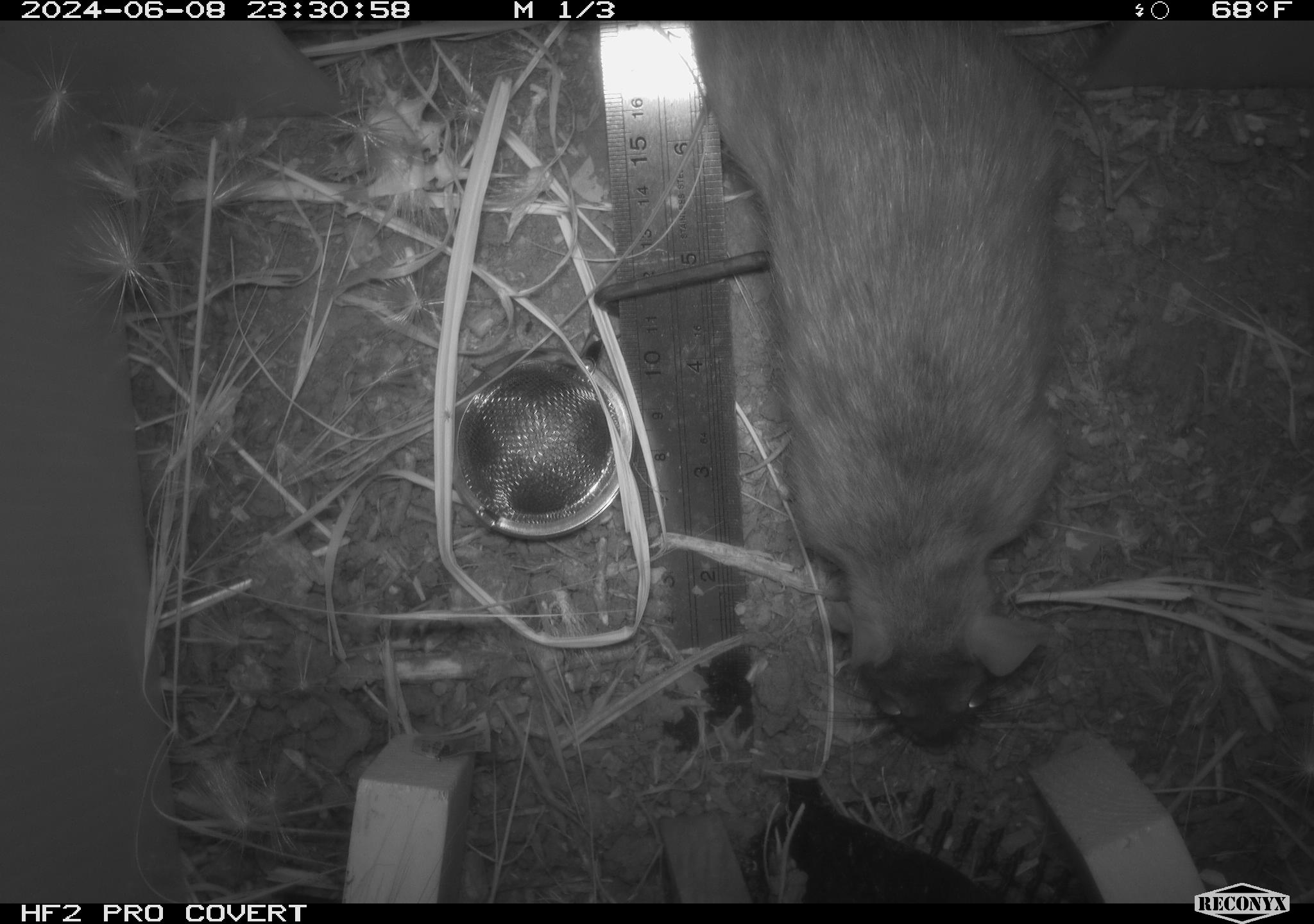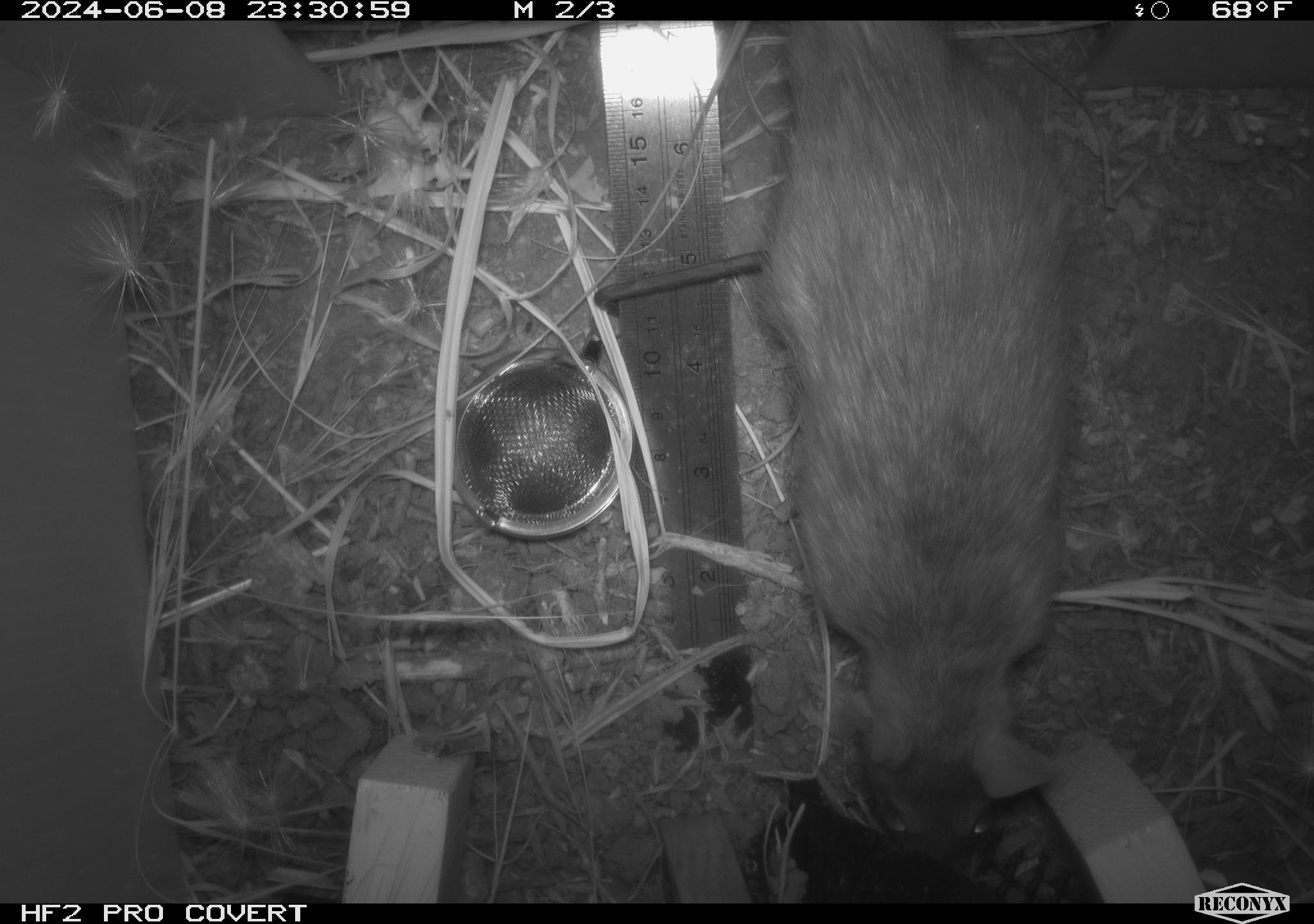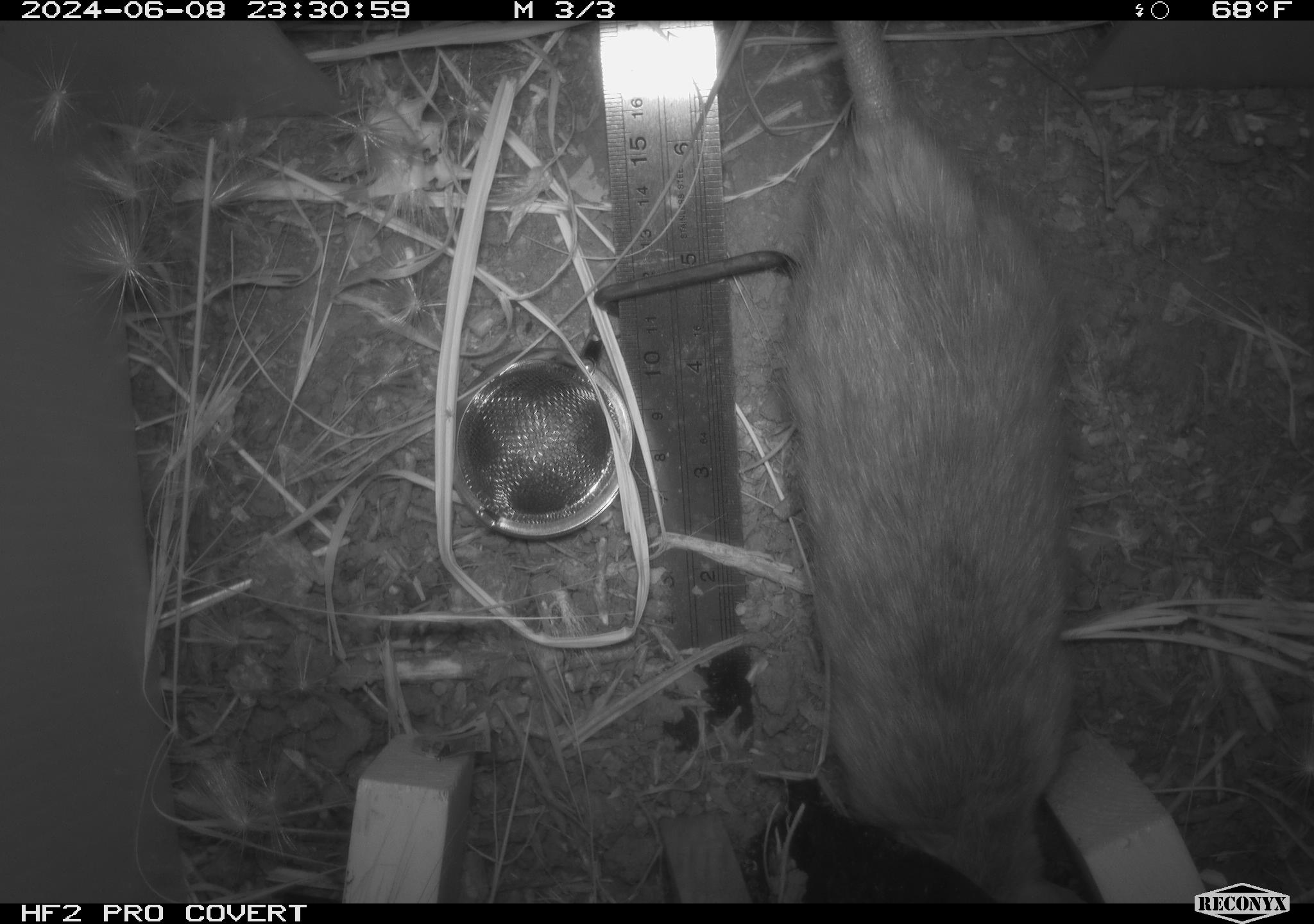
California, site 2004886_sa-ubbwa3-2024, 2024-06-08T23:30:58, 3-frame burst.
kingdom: Animalia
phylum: Chordata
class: Mammalia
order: Rodentia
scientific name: Rodentia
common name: woodrat or rat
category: woodrat or rat species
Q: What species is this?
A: Woodrat or rat species (woodrat or rat) (Rodentia).